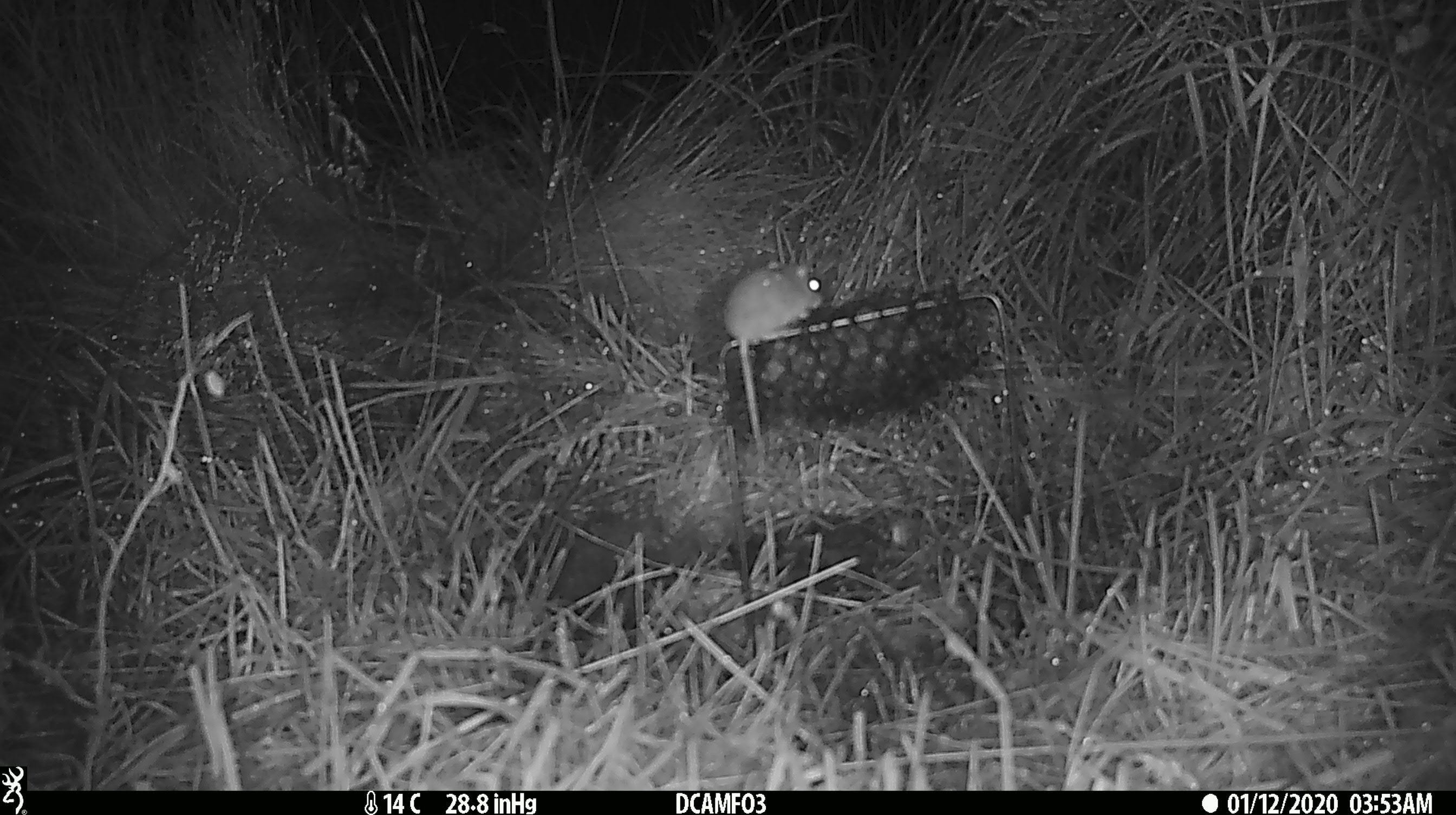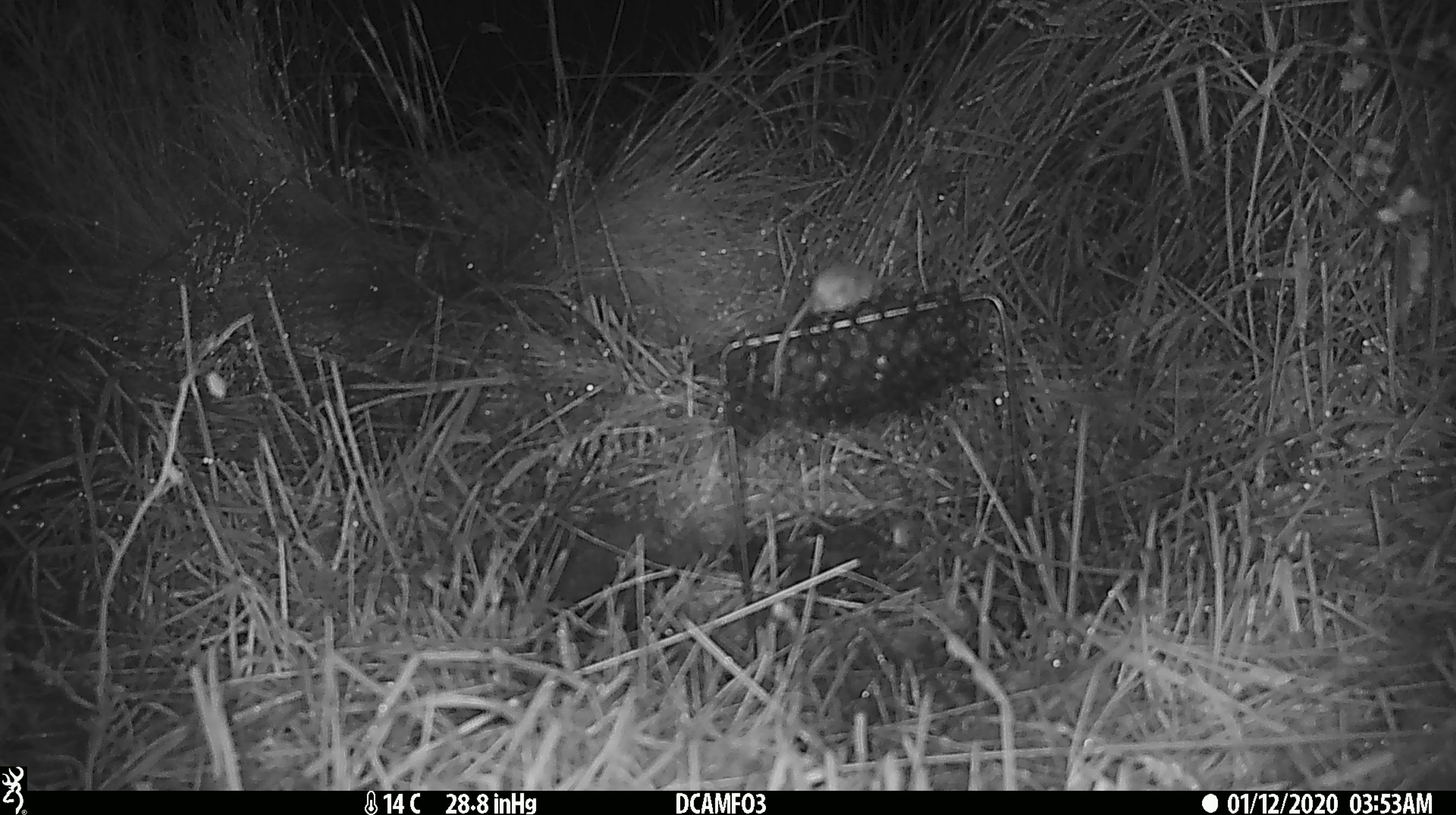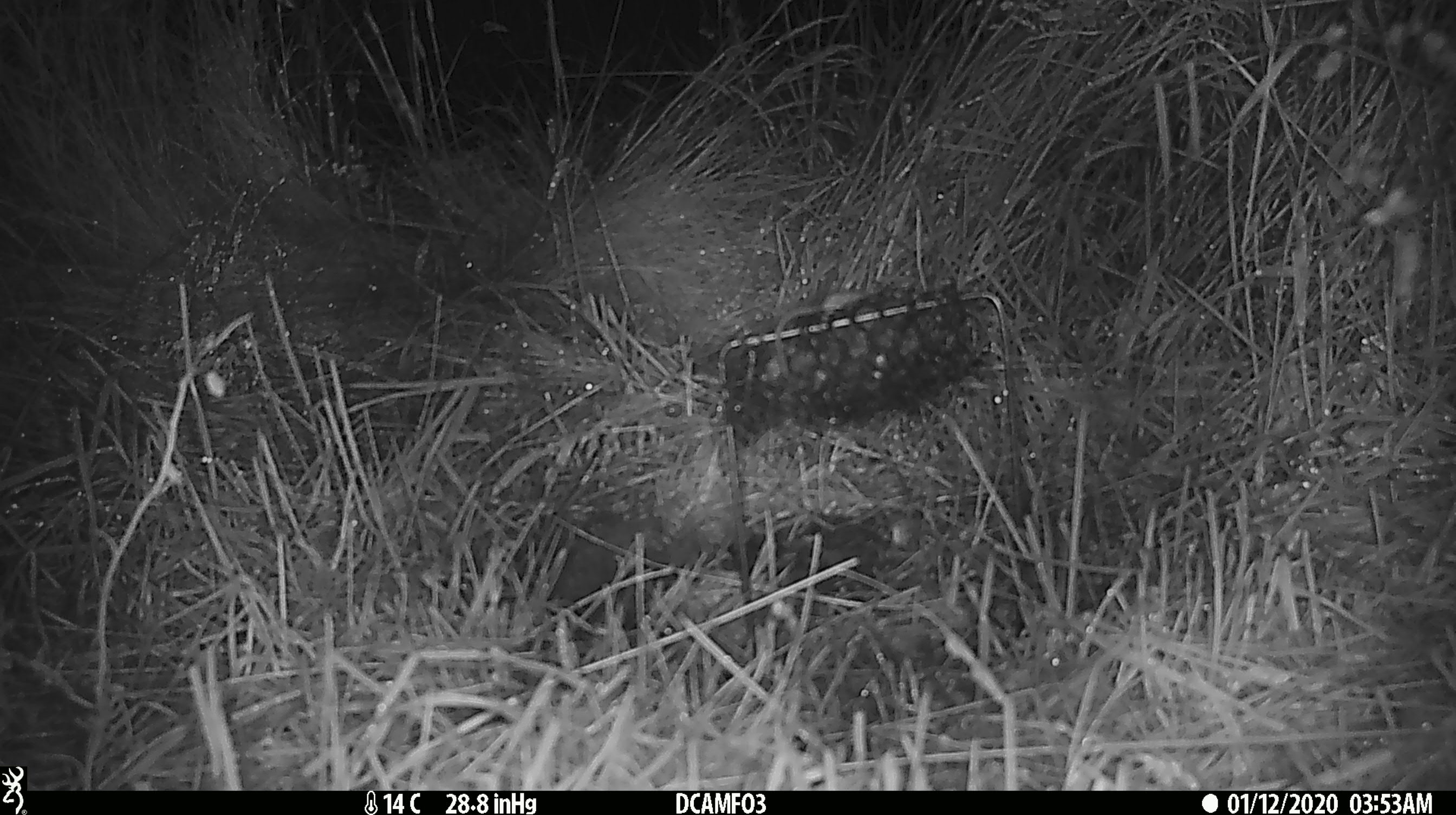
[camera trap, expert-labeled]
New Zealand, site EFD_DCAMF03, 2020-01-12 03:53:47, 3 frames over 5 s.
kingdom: Animalia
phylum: Chordata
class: Mammalia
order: Rodentia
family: Muridae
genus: Mus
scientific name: Mus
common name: mouse